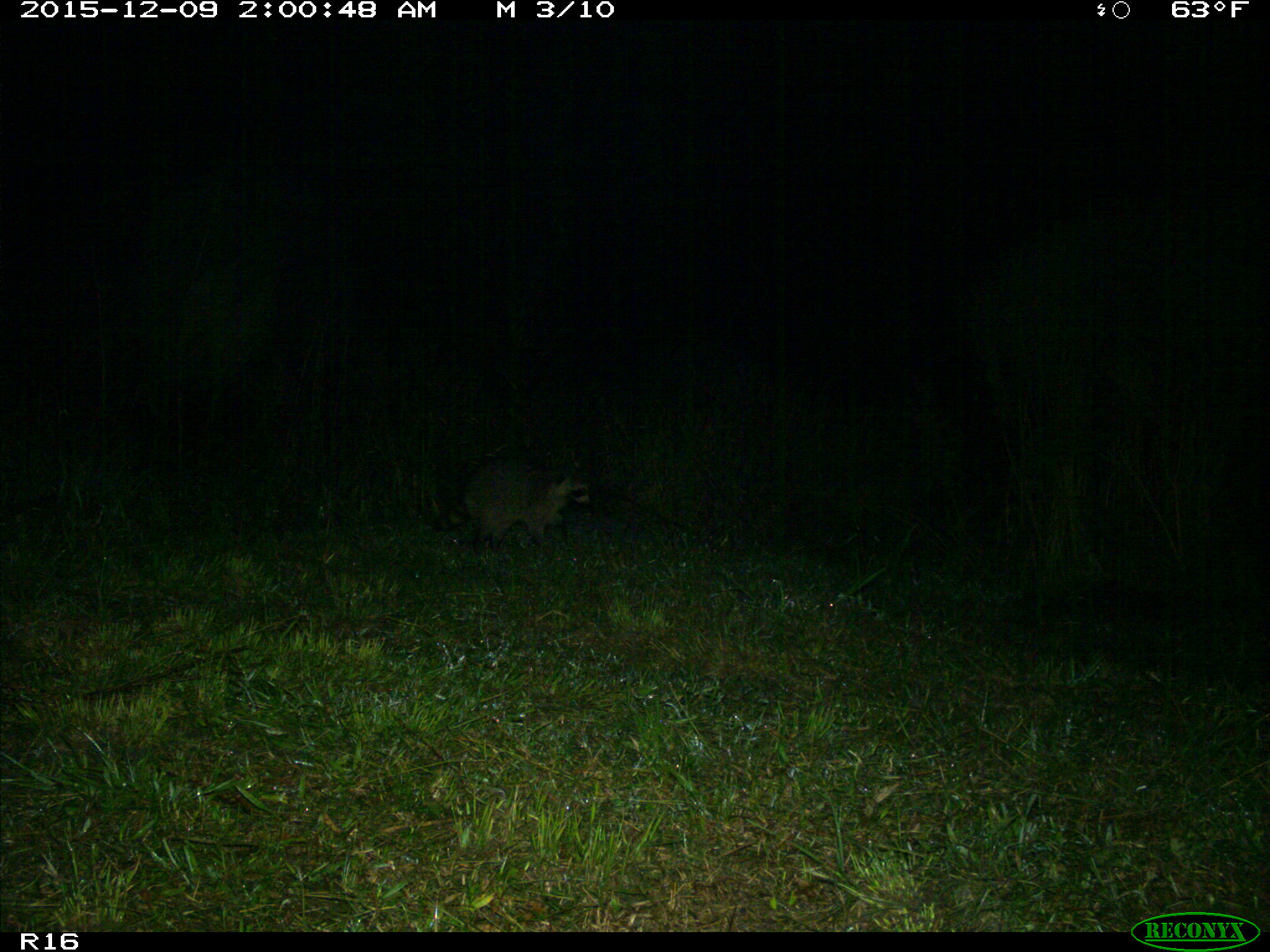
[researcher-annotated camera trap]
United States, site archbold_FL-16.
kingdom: Animalia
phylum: Chordata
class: Mammalia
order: Carnivora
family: Procyonidae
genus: Procyon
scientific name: Procyon lotor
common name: common raccoon